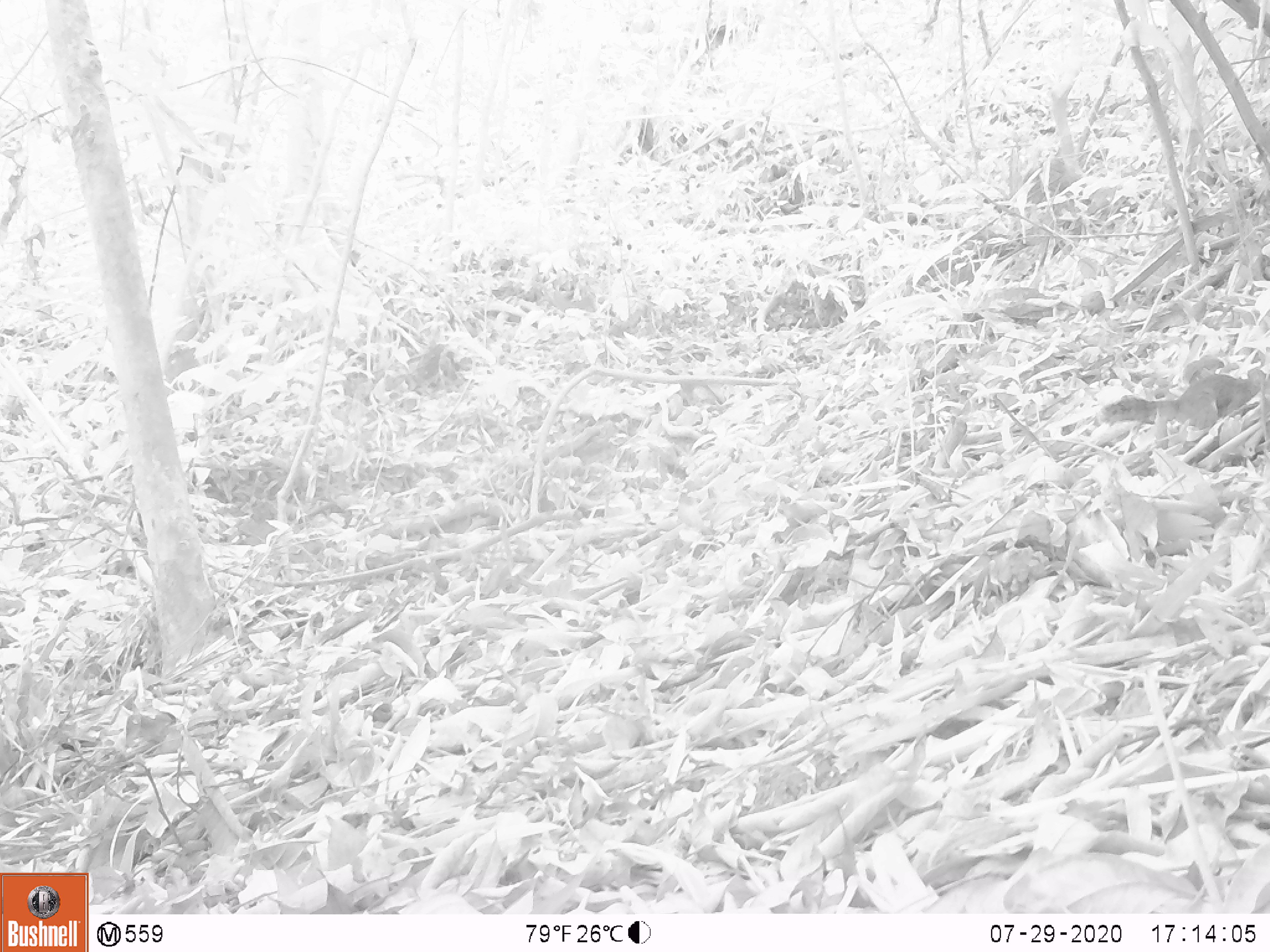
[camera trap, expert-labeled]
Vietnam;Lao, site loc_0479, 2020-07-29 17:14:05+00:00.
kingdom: Animalia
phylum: Chordata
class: Mammalia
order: Rodentia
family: Sciuridae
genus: Dremomys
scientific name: Dremomys rufigenis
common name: red-cheeked squirrel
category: red cheeked squirrel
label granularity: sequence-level